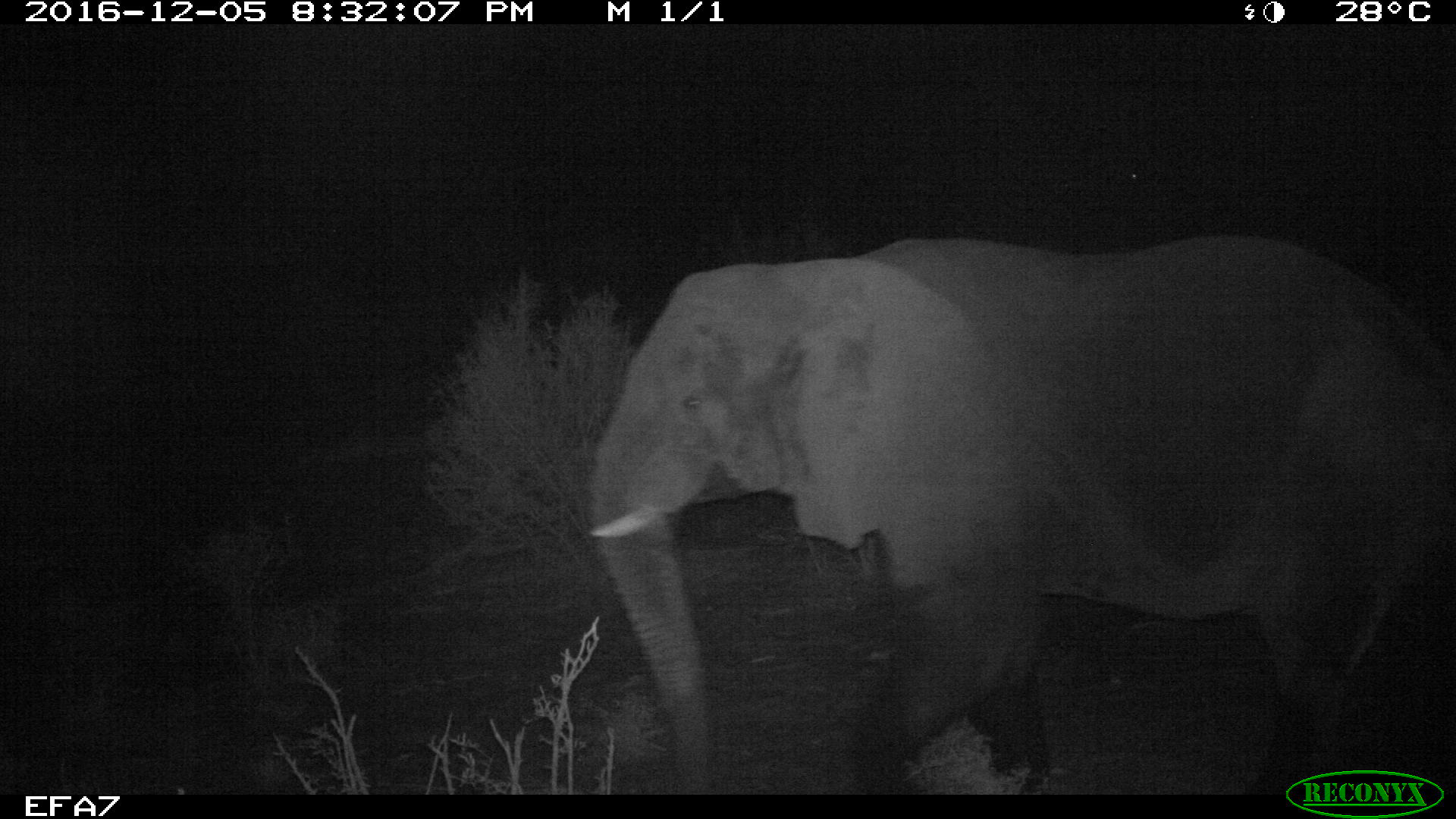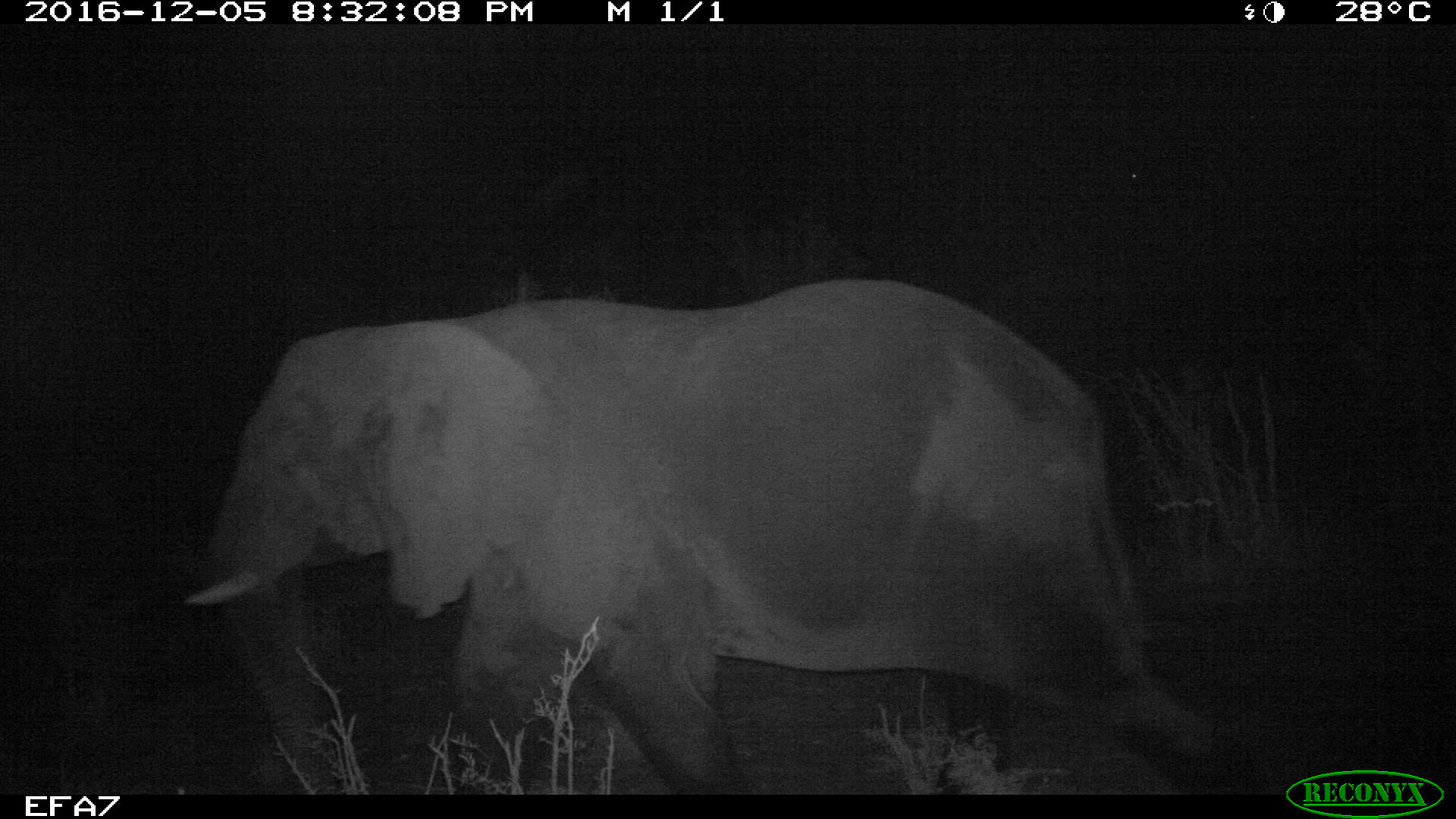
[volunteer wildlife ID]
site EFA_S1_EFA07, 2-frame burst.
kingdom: Animalia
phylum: Chordata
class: Mammalia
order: Proboscidea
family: Elephantidae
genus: Loxodonta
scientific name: Loxodonta africana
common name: african bush elephant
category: elephant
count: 1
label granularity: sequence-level